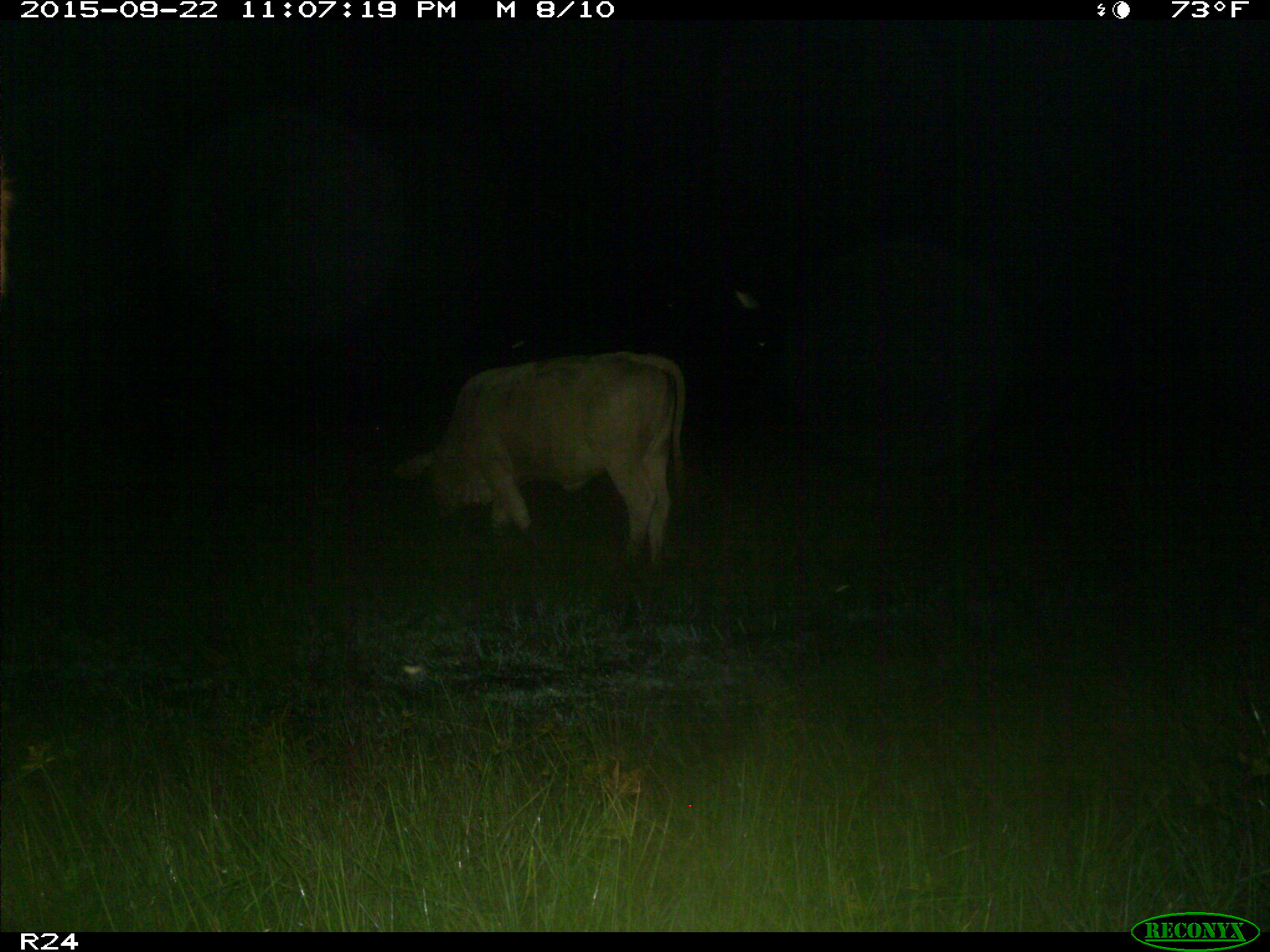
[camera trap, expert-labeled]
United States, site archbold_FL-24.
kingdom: Animalia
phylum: Chordata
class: Mammalia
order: Artiodactyla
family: Bovidae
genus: Bos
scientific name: Bos taurus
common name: domestic cow